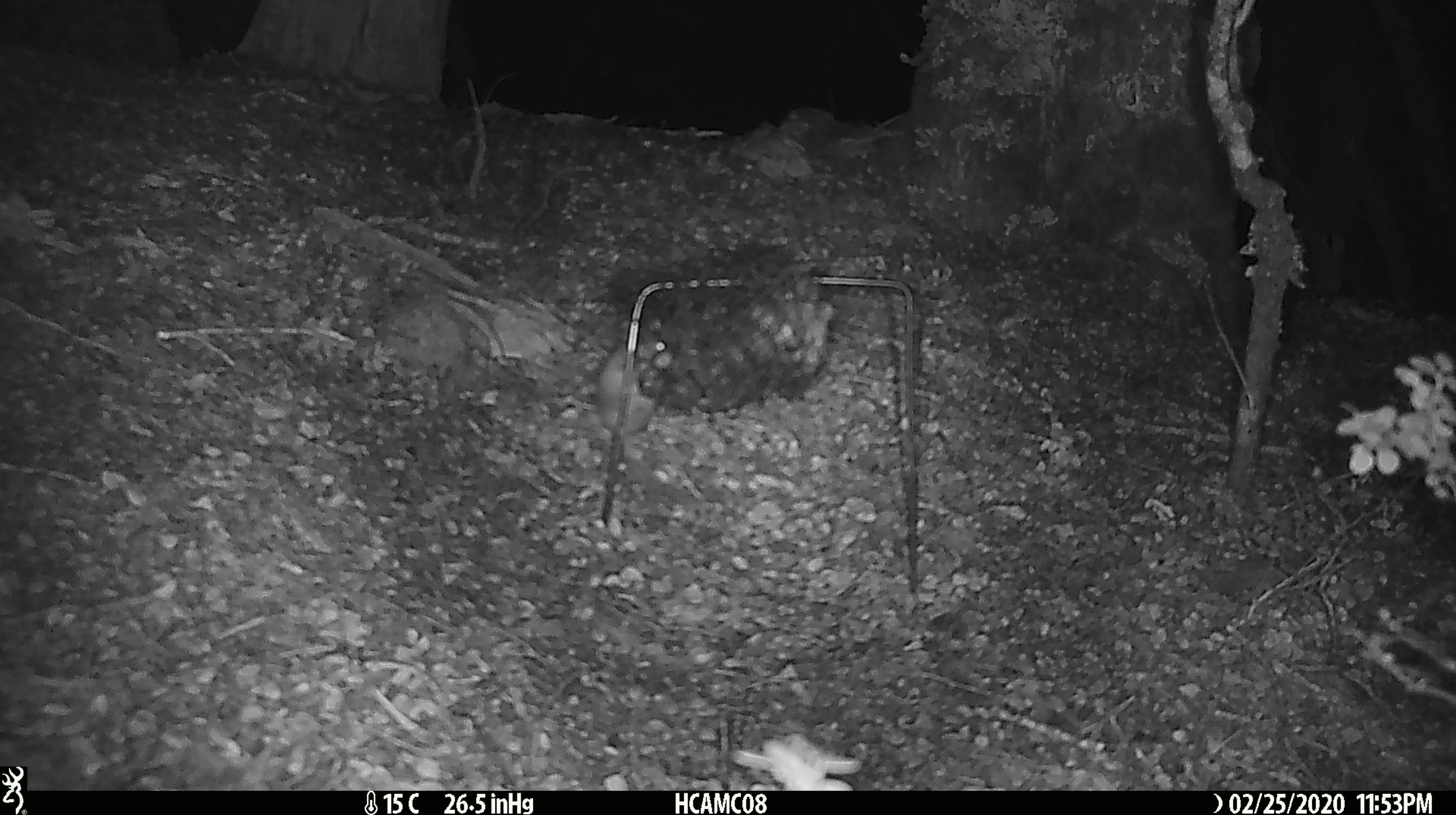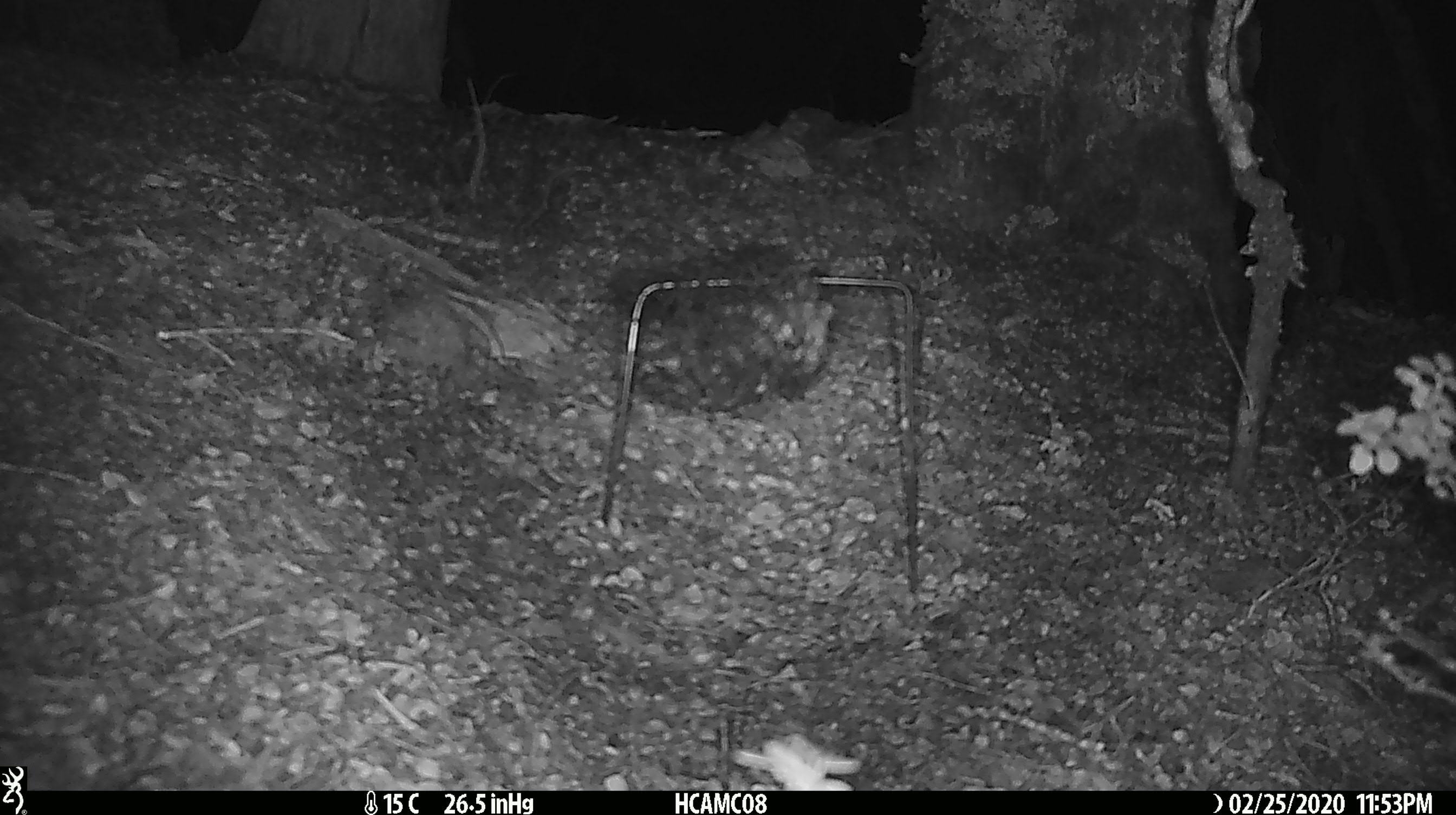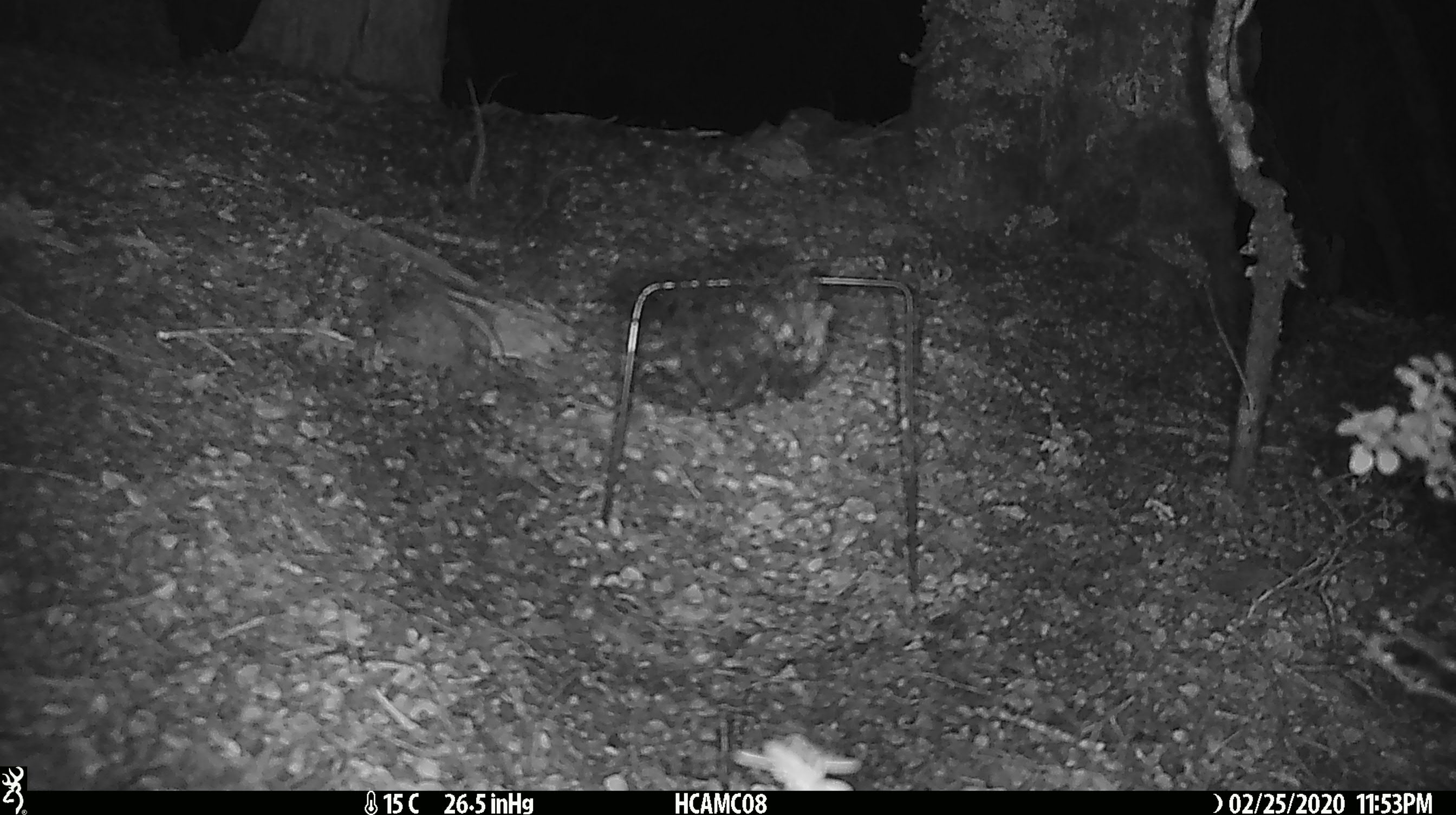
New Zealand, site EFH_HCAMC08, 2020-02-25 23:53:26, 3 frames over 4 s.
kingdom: Animalia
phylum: Chordata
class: Mammalia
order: Rodentia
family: Muridae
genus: Mus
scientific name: Mus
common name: mouse